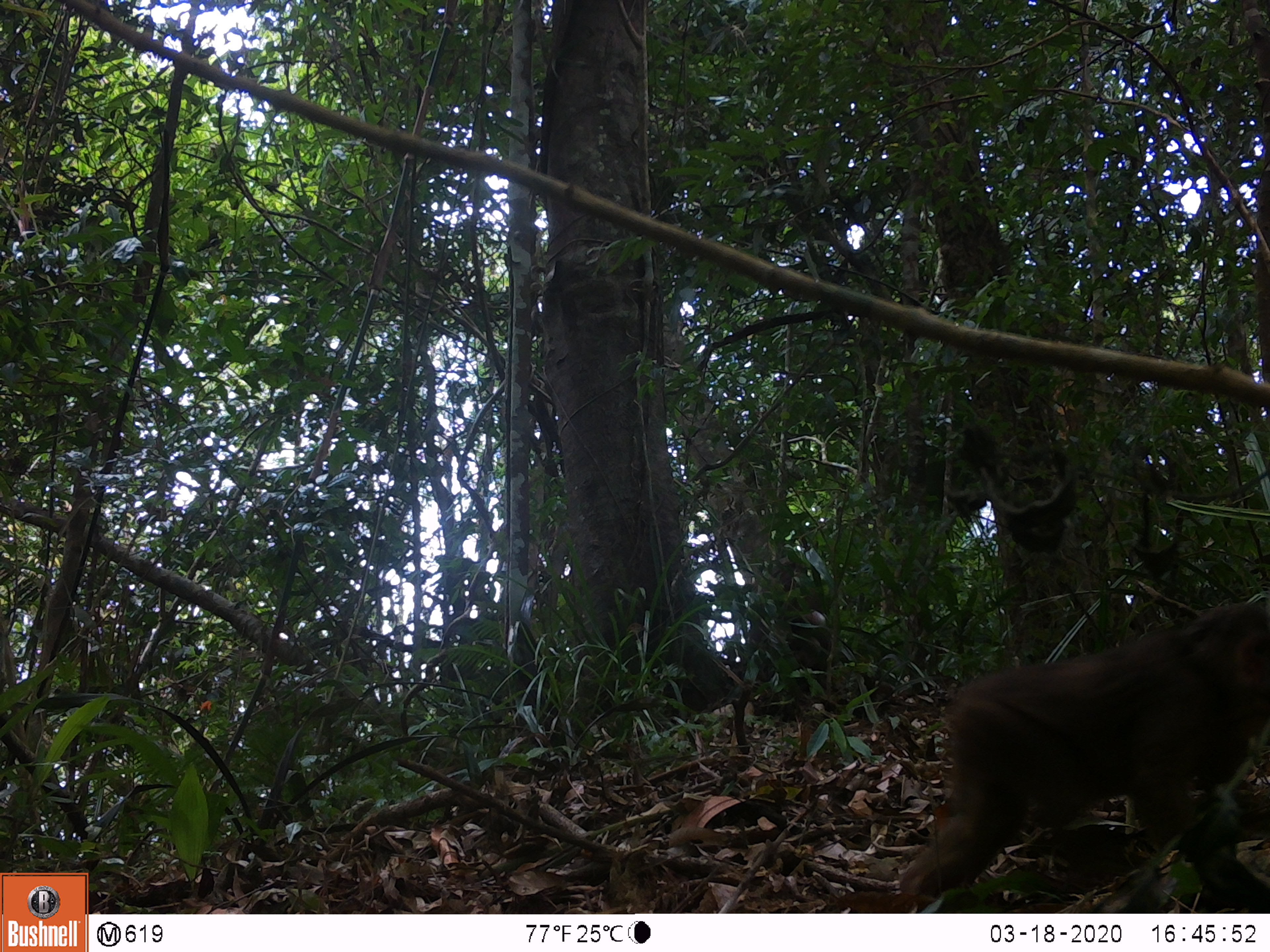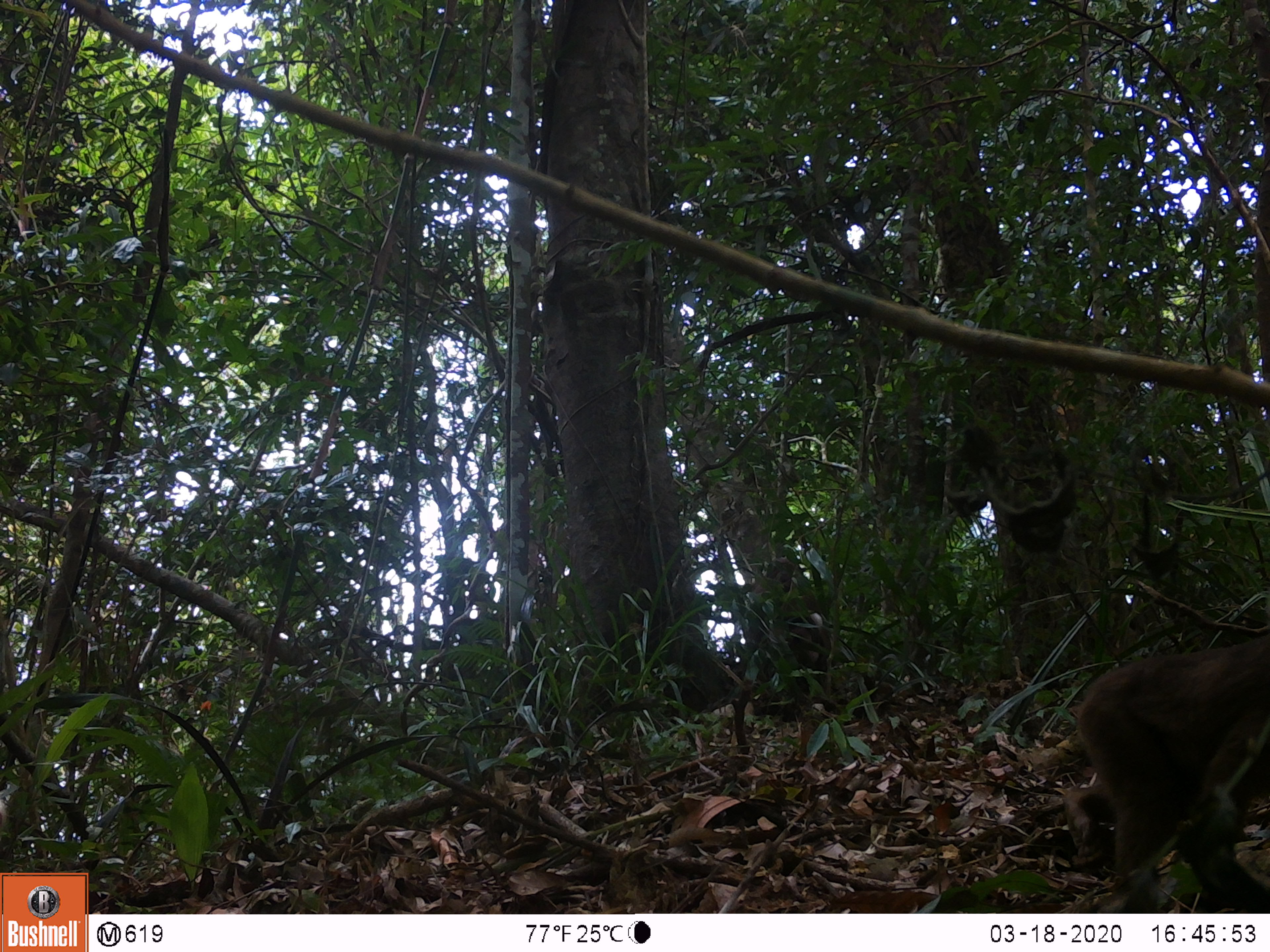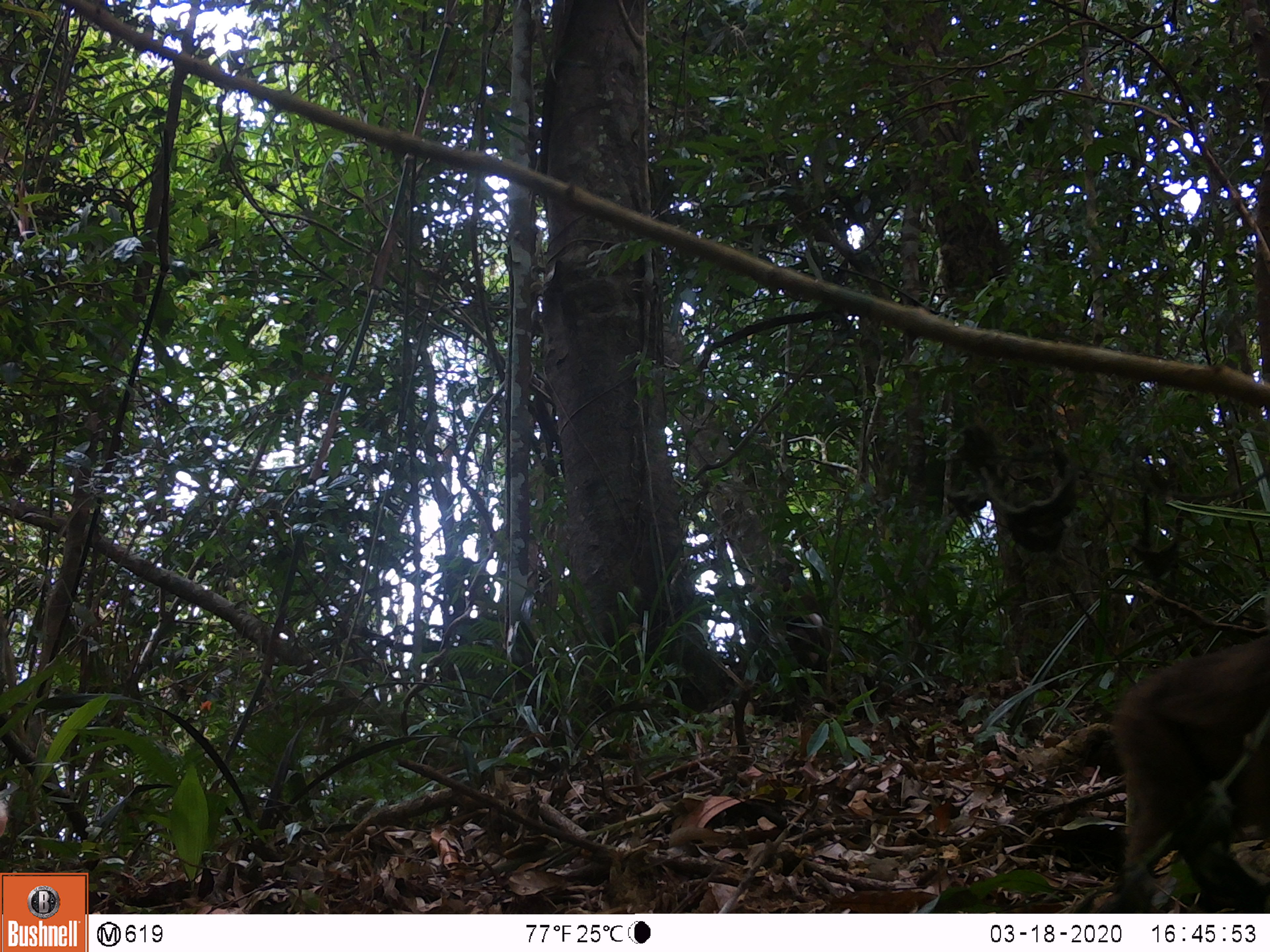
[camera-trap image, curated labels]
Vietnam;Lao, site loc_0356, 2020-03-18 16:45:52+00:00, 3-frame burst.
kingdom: Animalia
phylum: Chordata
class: Mammalia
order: Primates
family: Cercopithecidae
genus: Macaca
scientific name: Macaca arctoides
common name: stump-tailed macaque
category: stump tailed macaque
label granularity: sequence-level